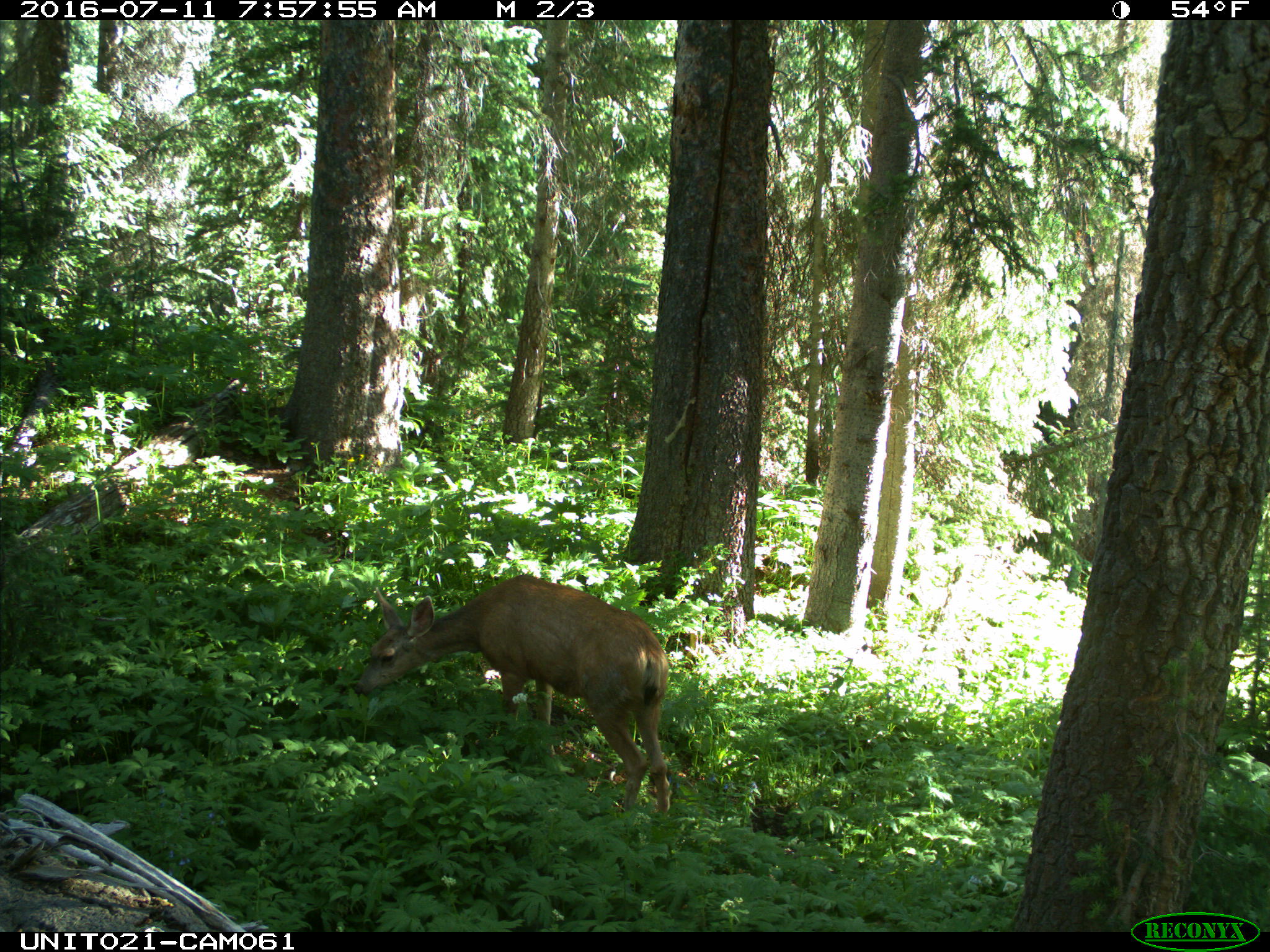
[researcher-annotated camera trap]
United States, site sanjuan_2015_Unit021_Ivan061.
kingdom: Animalia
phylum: Chordata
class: Mammalia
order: Artiodactyla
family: Cervidae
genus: Odocoileus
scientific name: Odocoileus hemionus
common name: mule deer